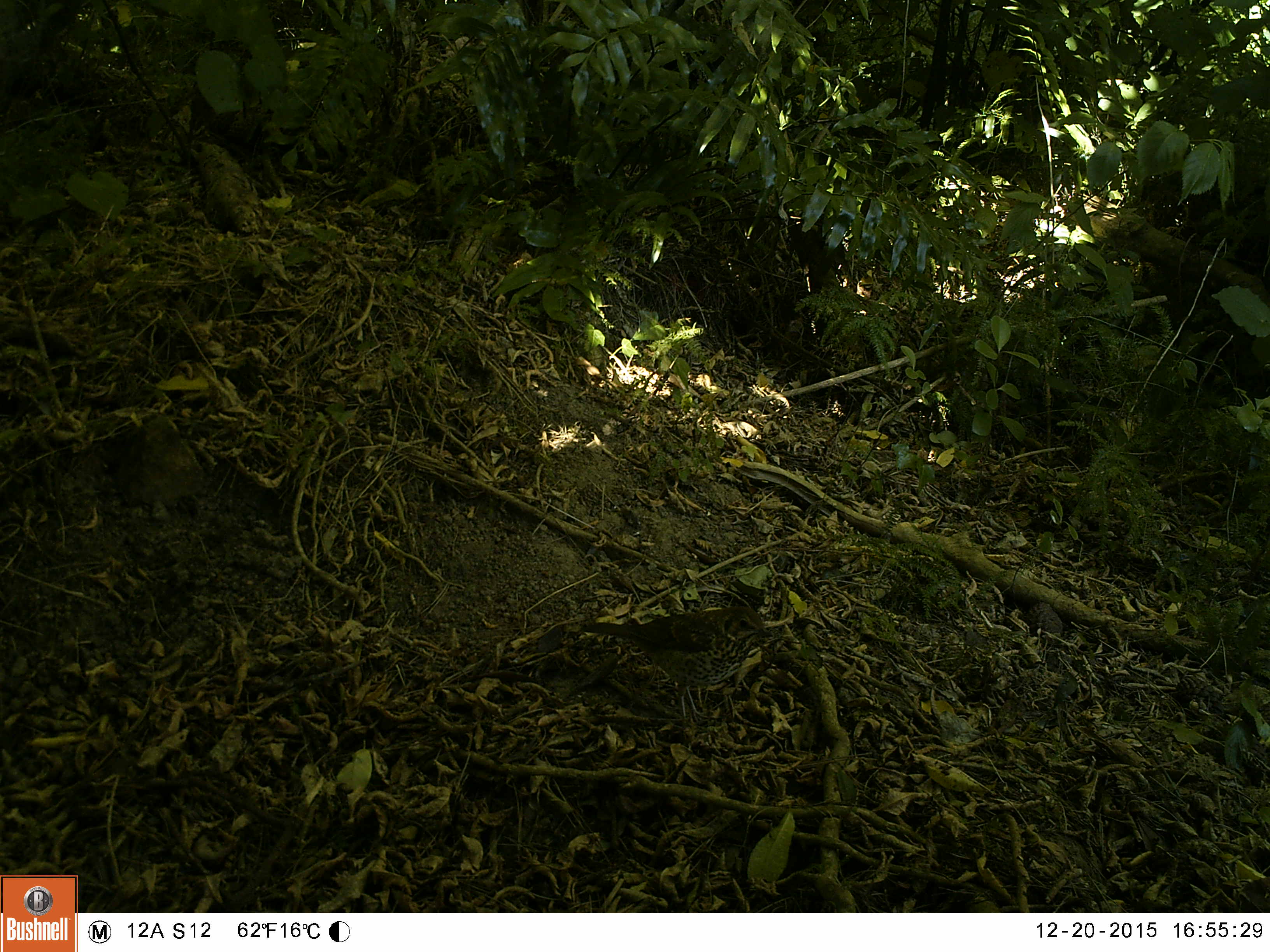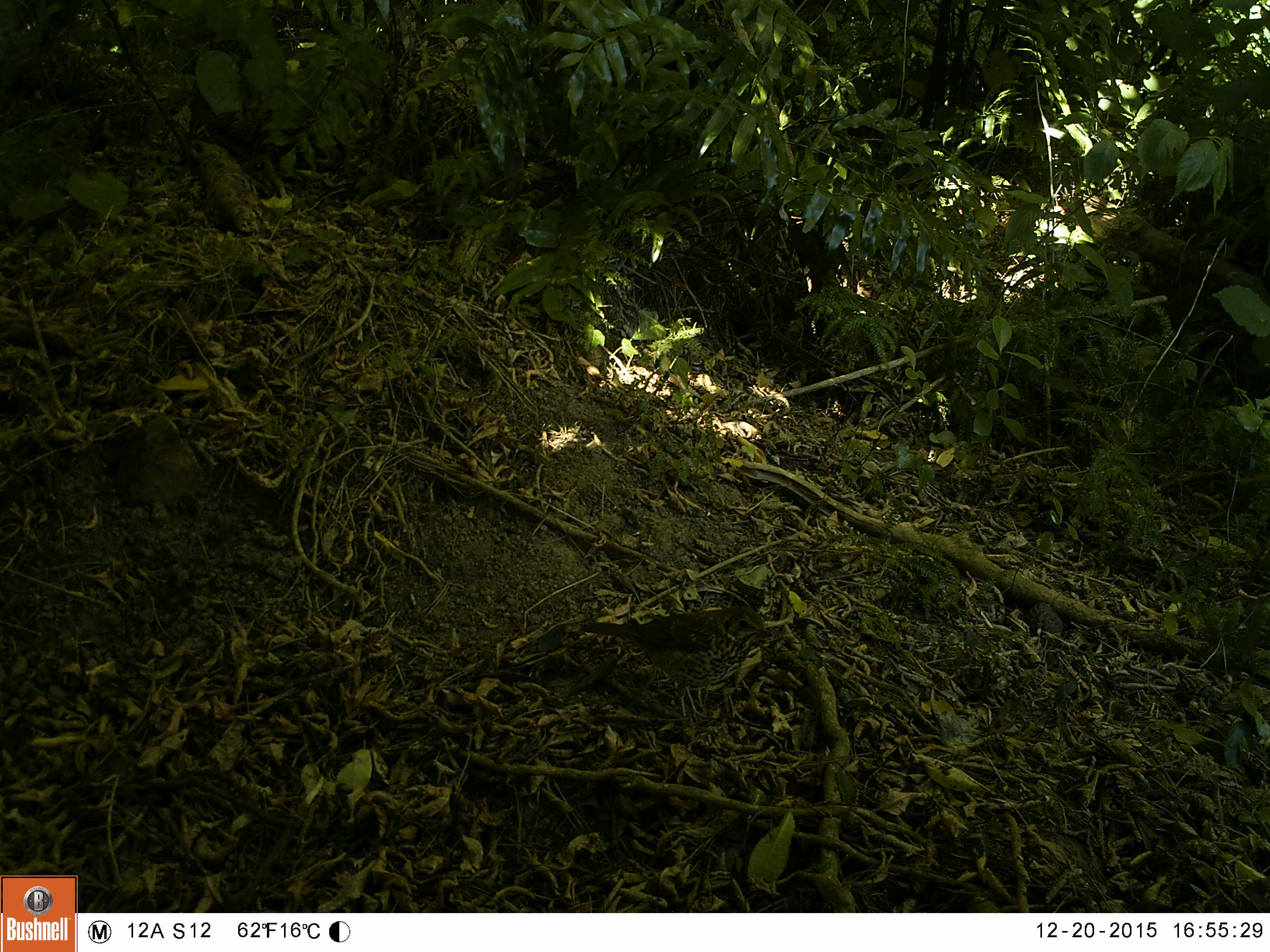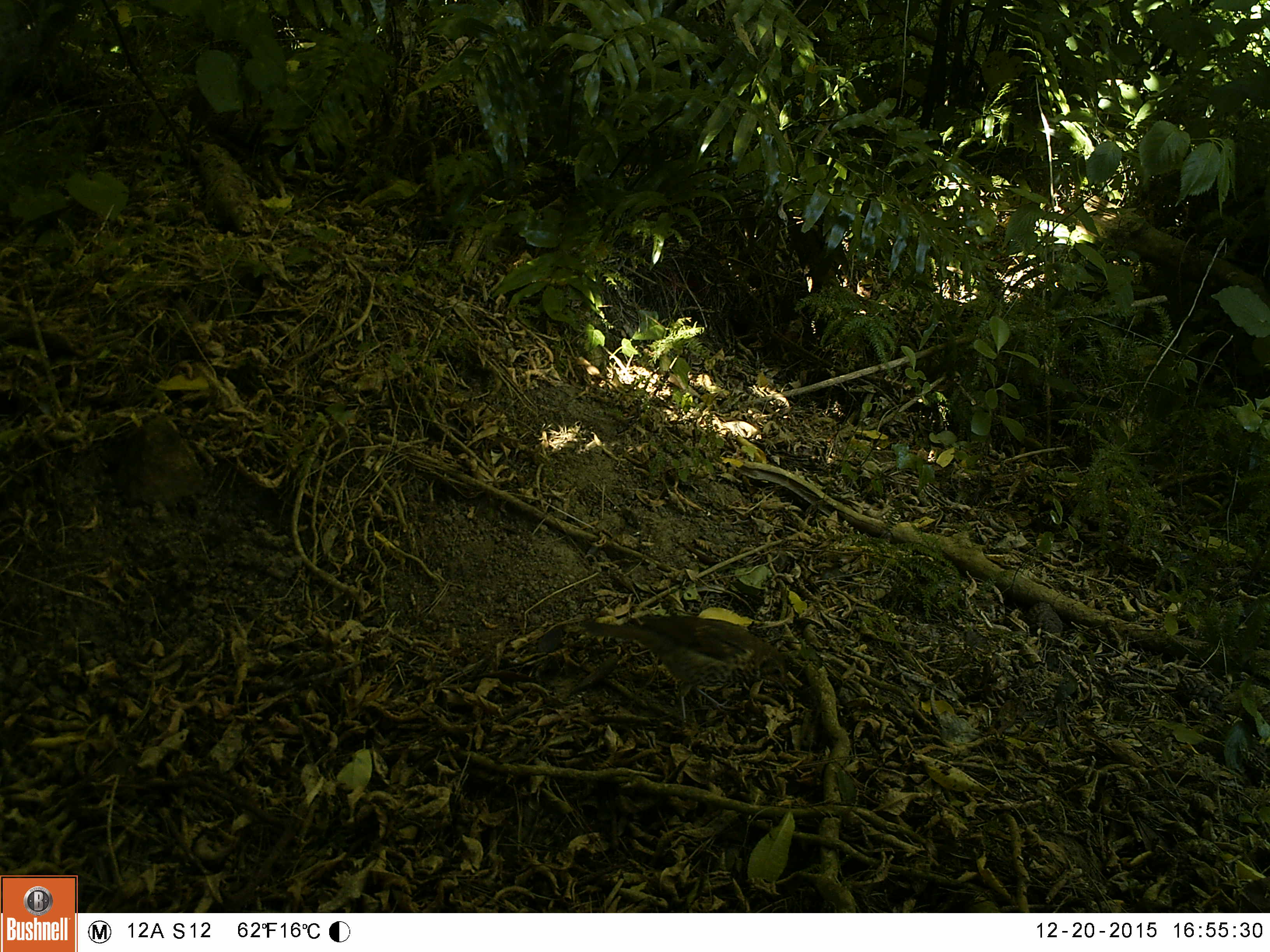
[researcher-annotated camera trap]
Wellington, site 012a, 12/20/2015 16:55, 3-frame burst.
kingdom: Animalia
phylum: Chordata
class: Aves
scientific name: Aves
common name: bird